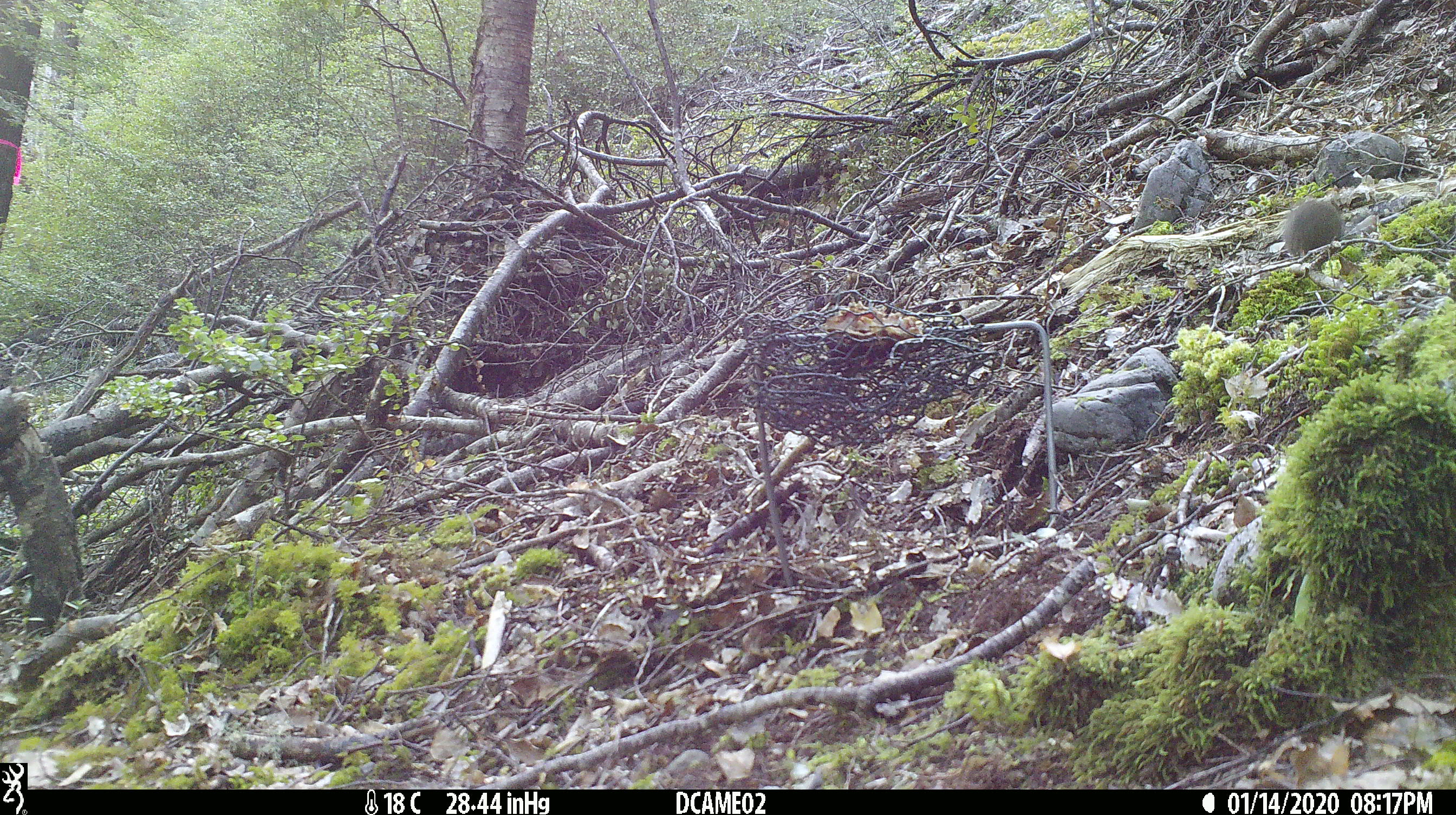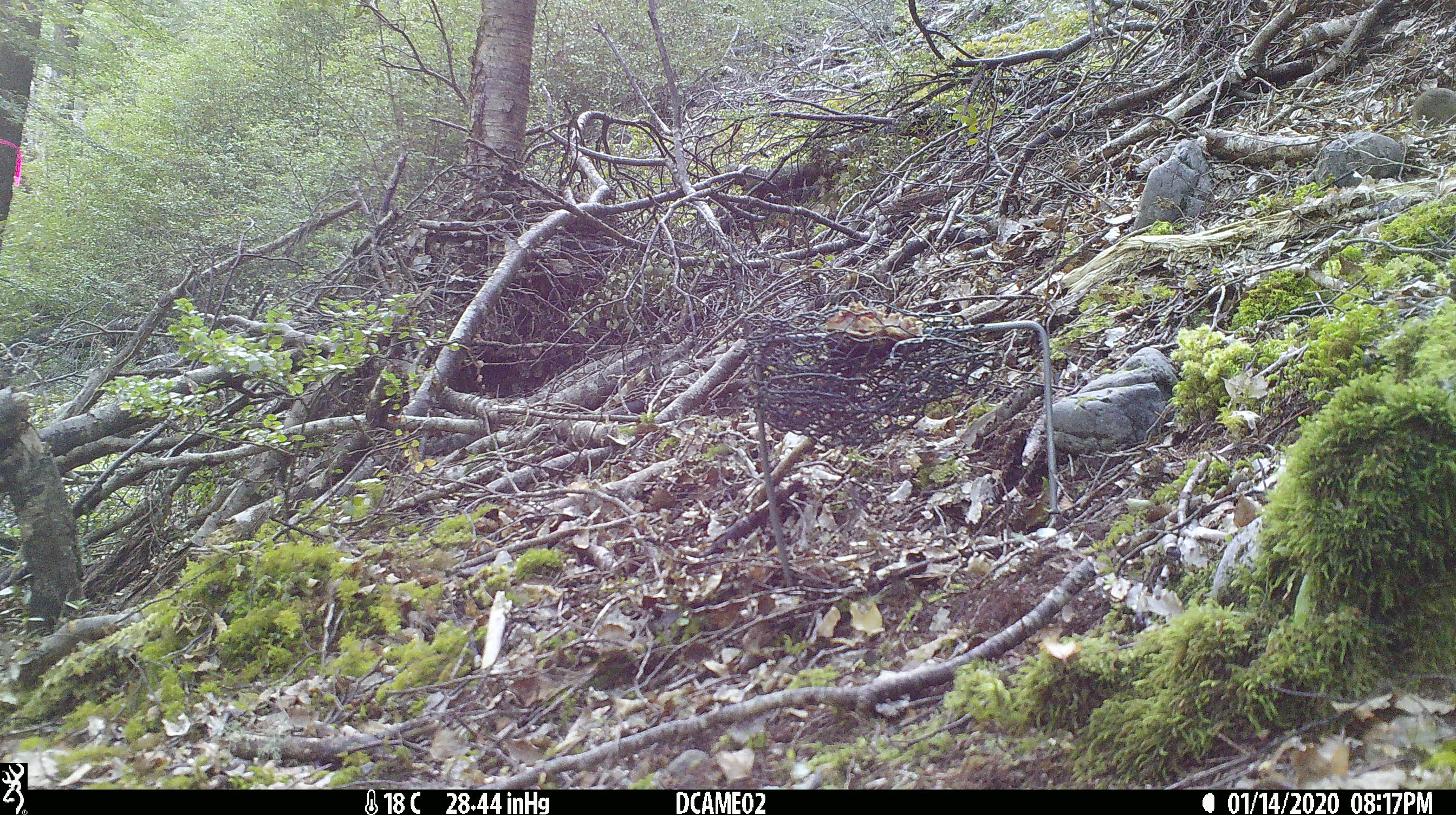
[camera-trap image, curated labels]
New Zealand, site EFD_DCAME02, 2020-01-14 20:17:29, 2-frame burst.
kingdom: Animalia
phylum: Chordata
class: Mammalia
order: Rodentia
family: Muridae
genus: Mus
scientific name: Mus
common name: mouse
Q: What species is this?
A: Mouse (Mus).